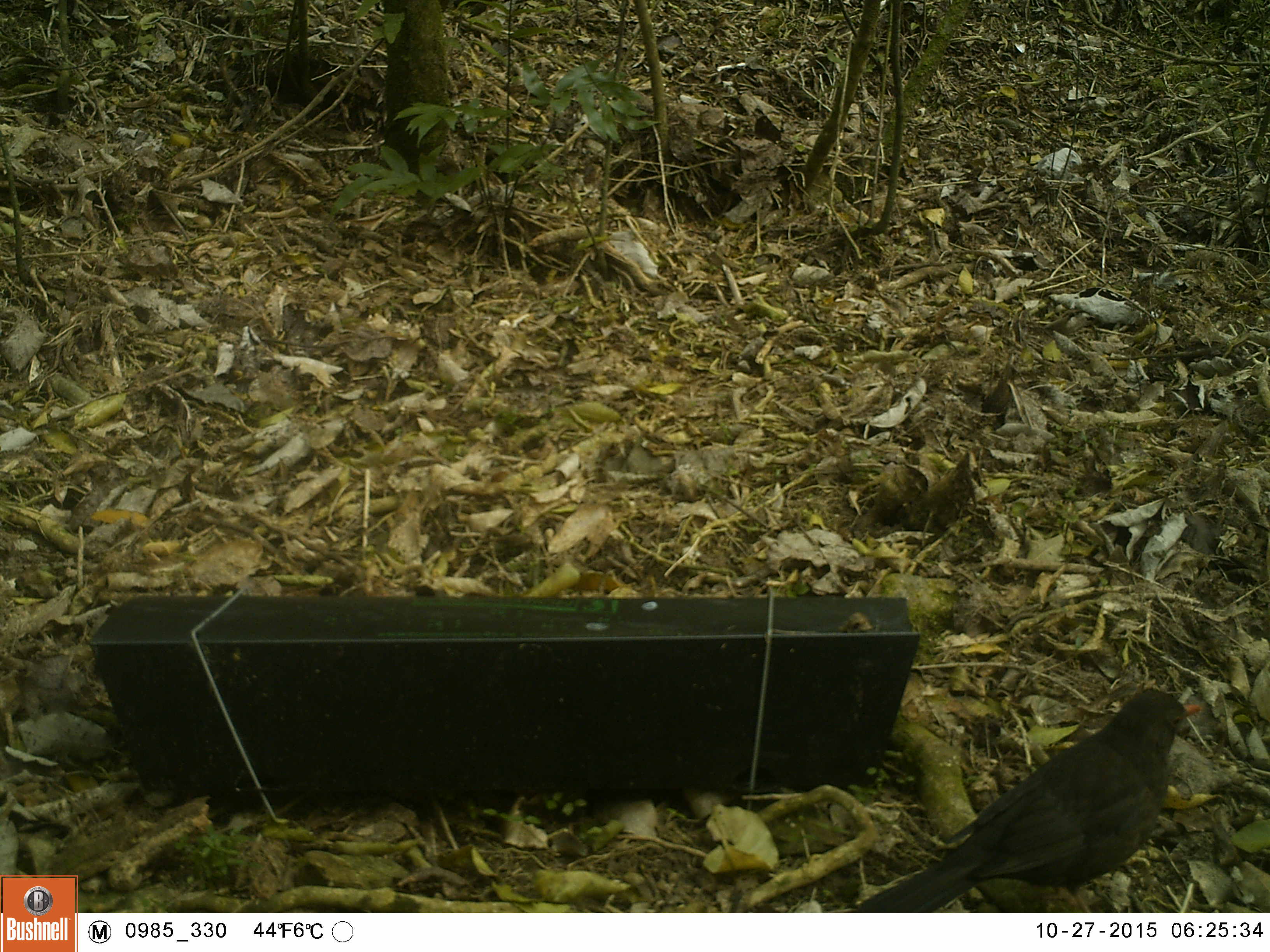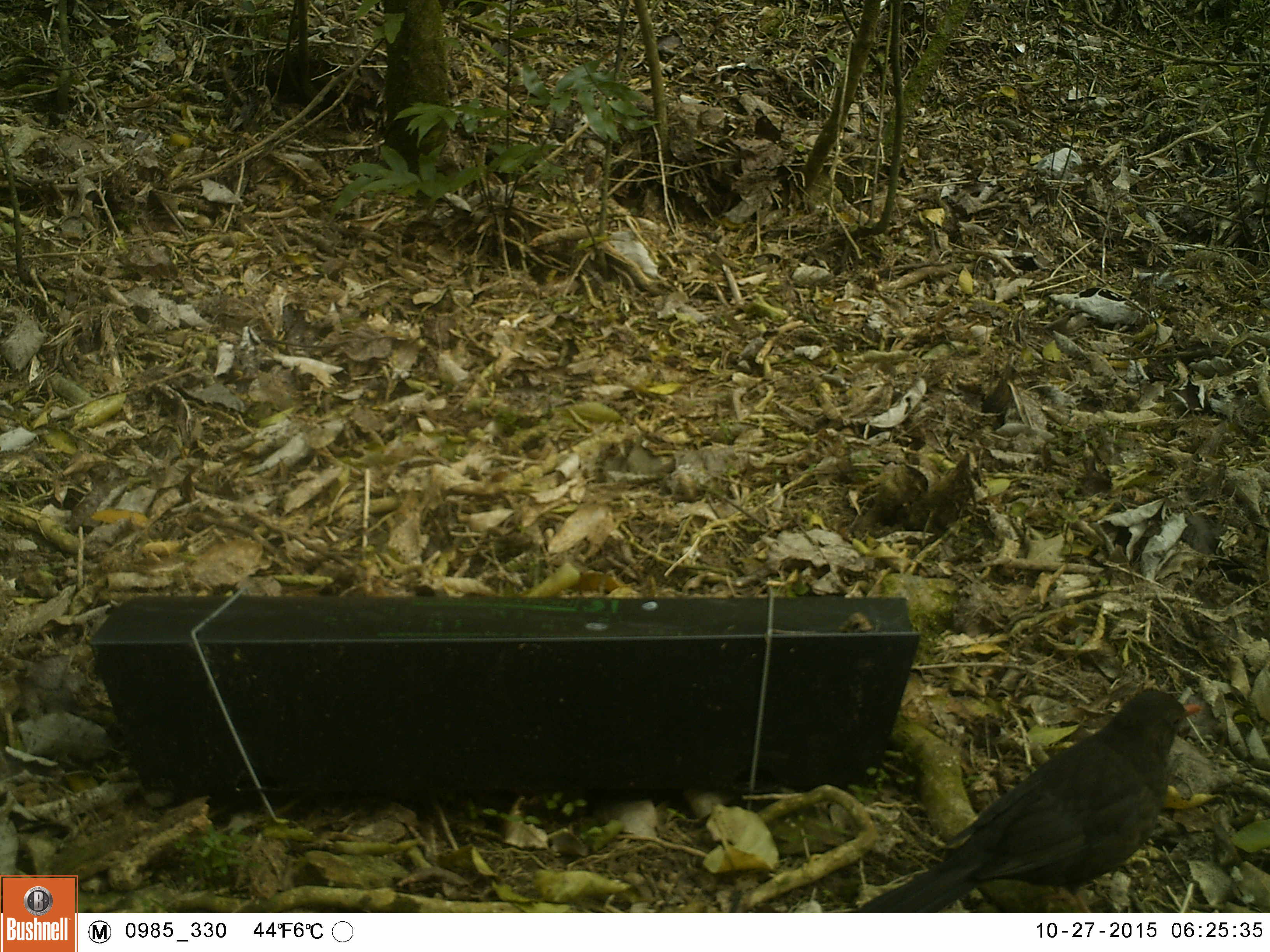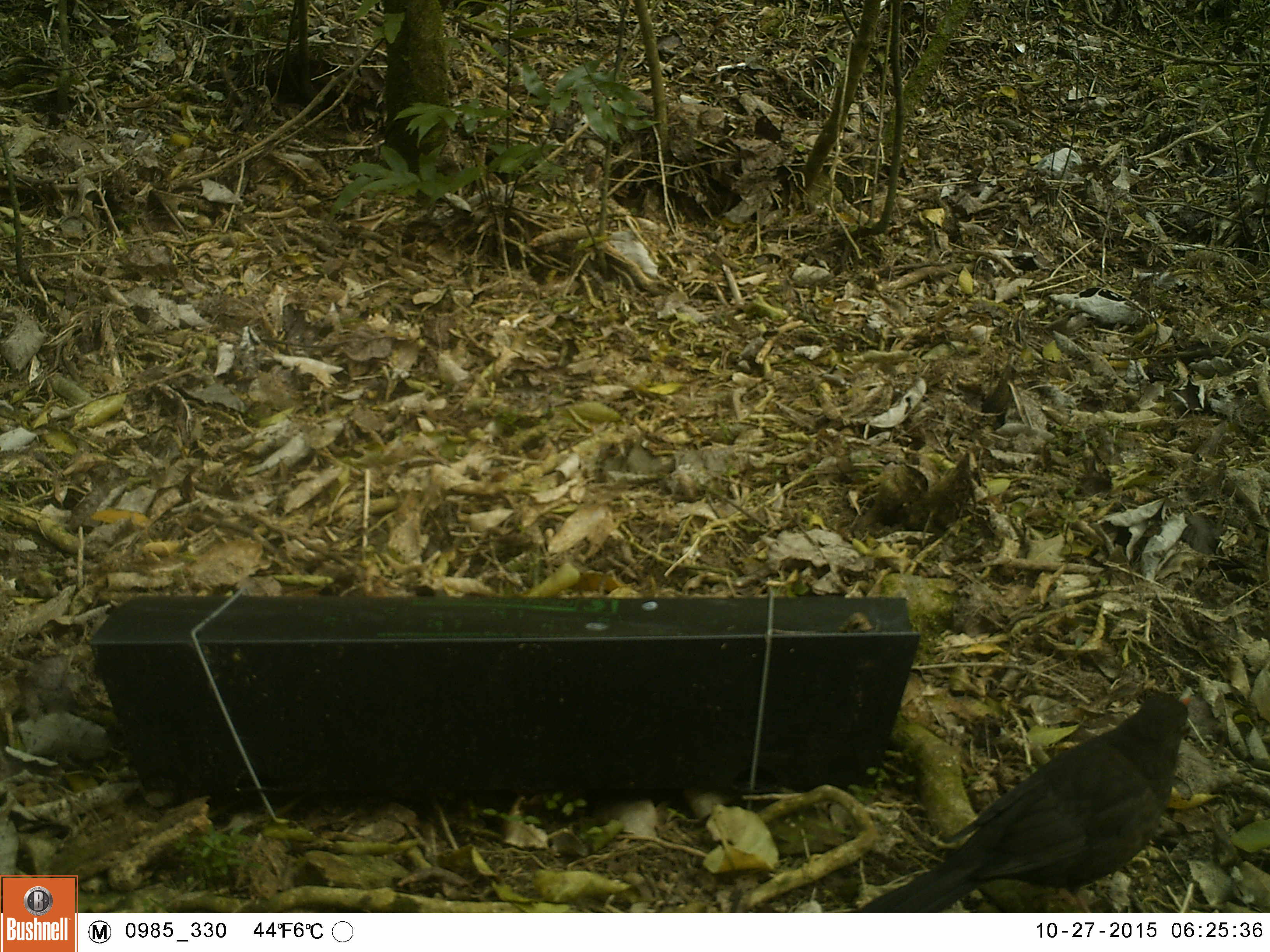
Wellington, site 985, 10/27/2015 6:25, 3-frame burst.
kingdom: Animalia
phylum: Chordata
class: Aves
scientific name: Aves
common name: bird